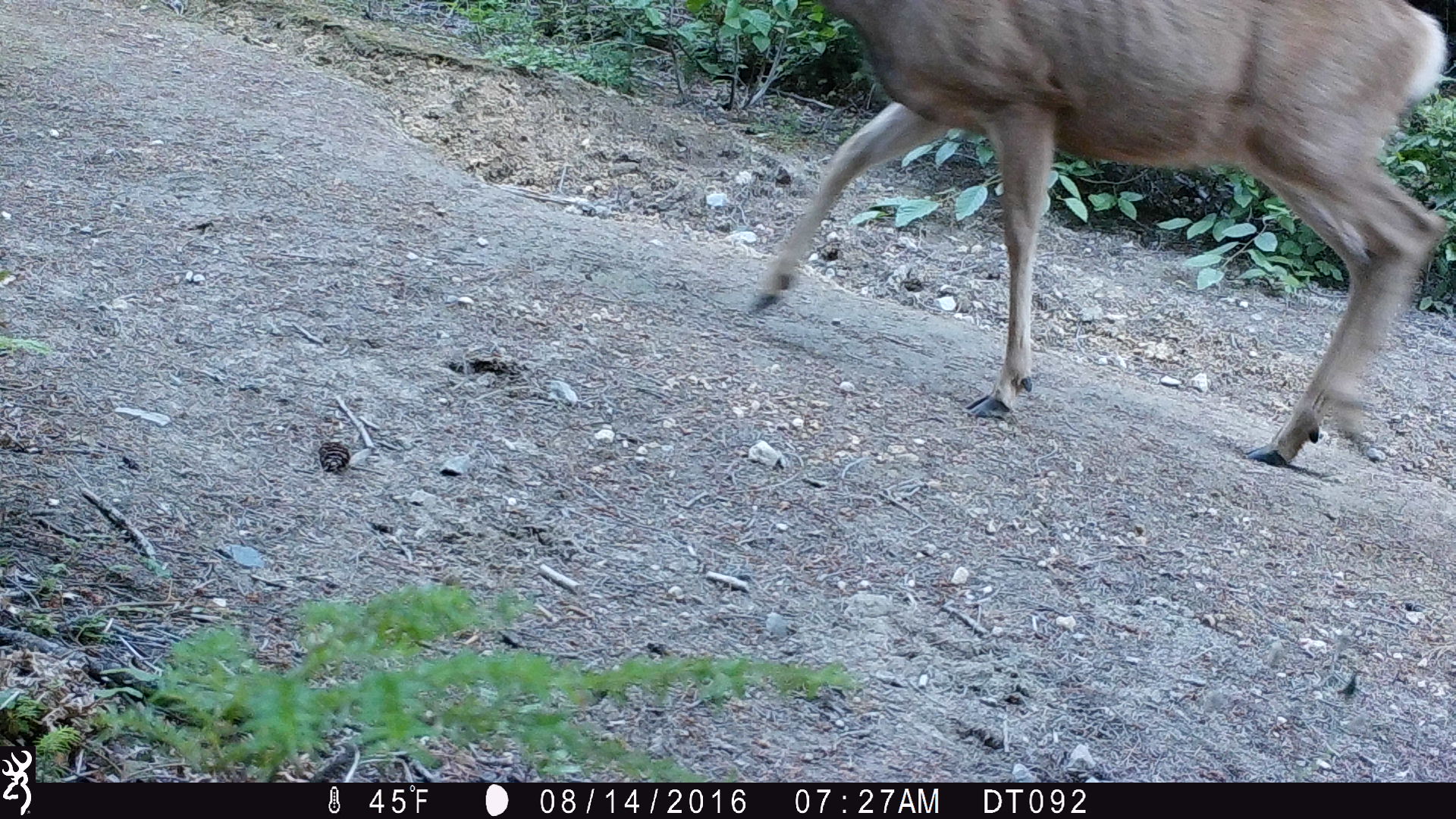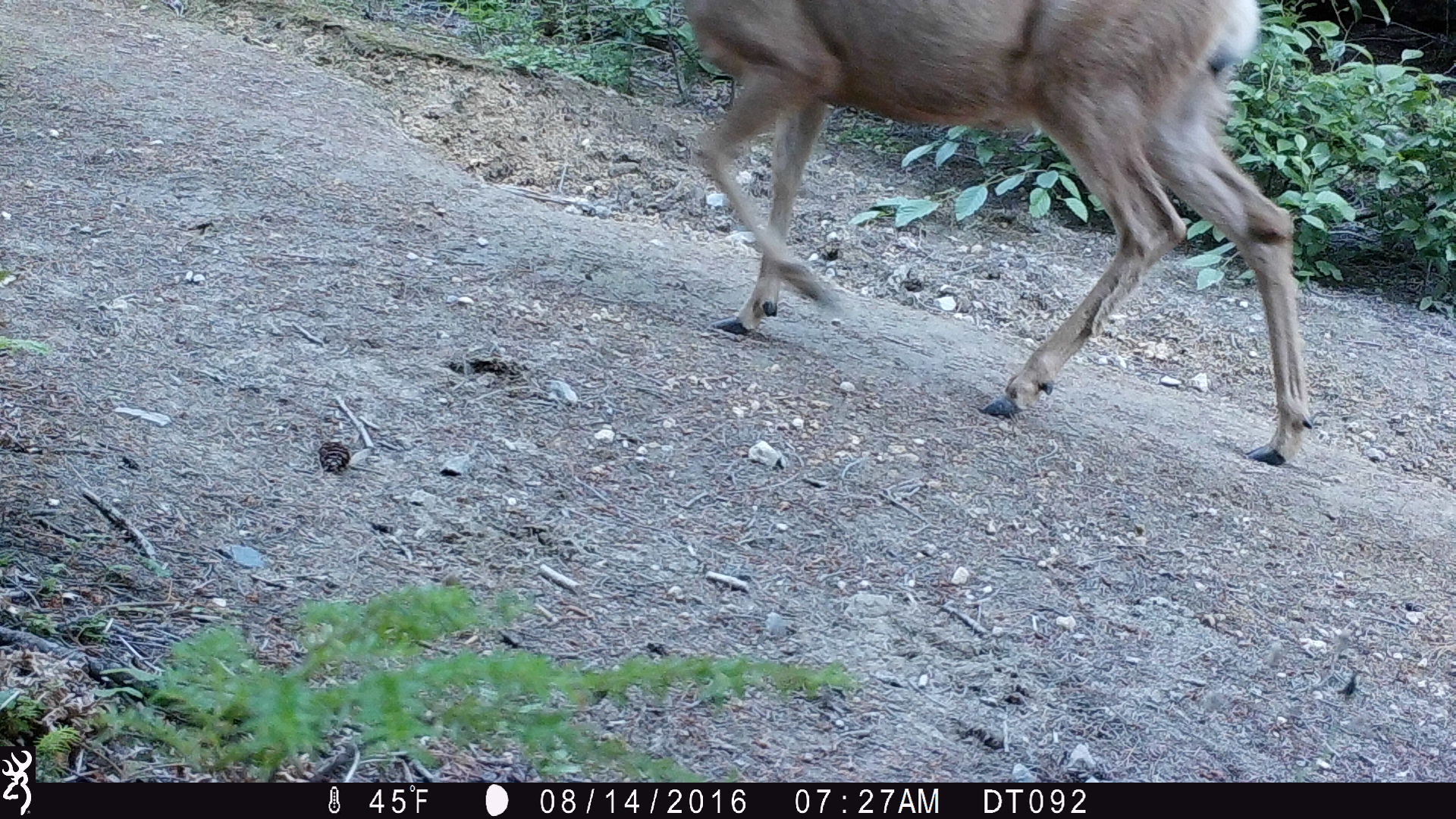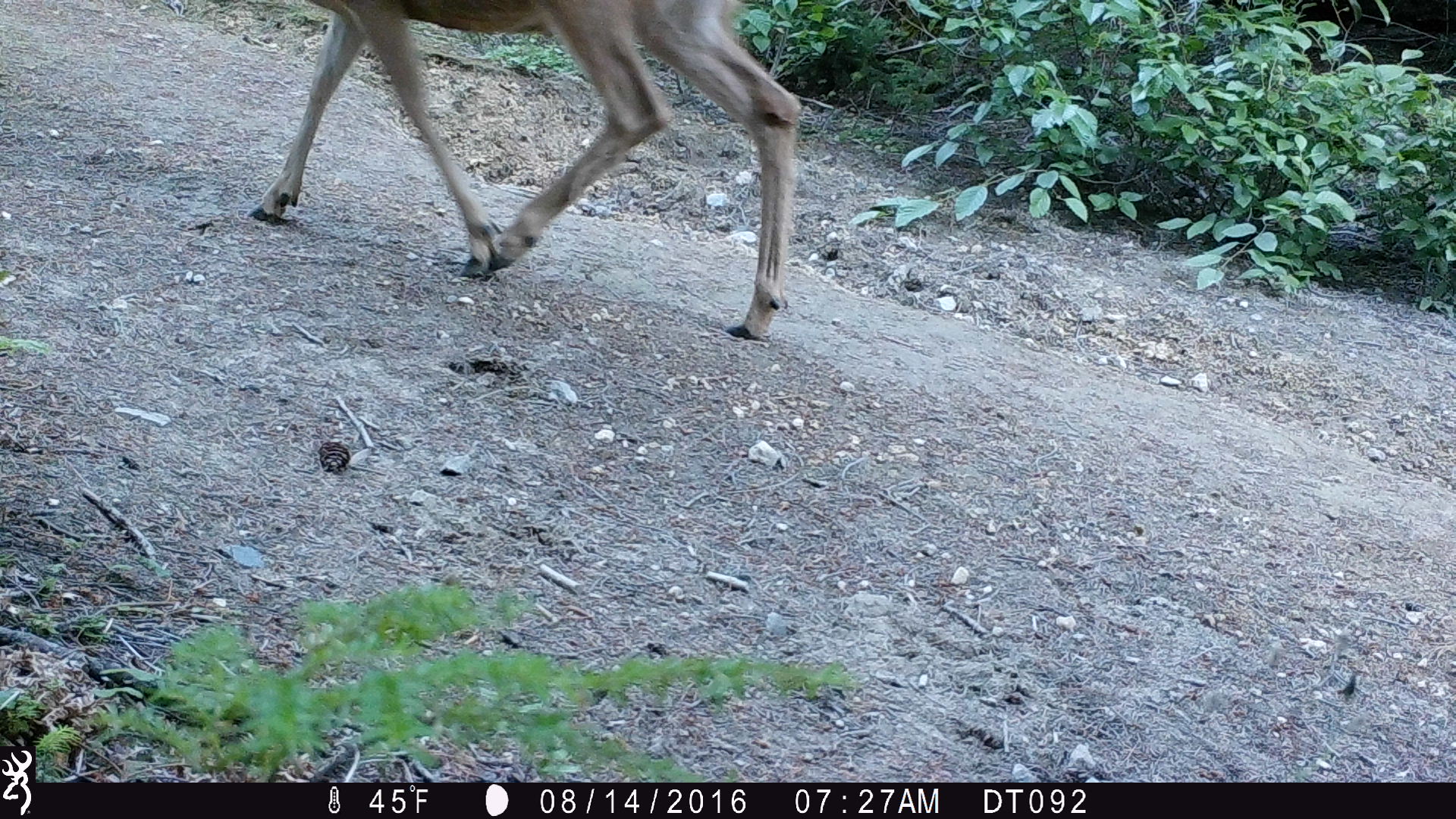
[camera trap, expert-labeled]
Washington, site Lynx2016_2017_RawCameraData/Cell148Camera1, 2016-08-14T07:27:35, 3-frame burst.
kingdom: Animalia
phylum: Chordata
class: Mammalia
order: Artiodactyla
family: Cervidae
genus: Odocoileus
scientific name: Odocoileus hemionus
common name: mule deer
Odocoileus hemionus (mule deer). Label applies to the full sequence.